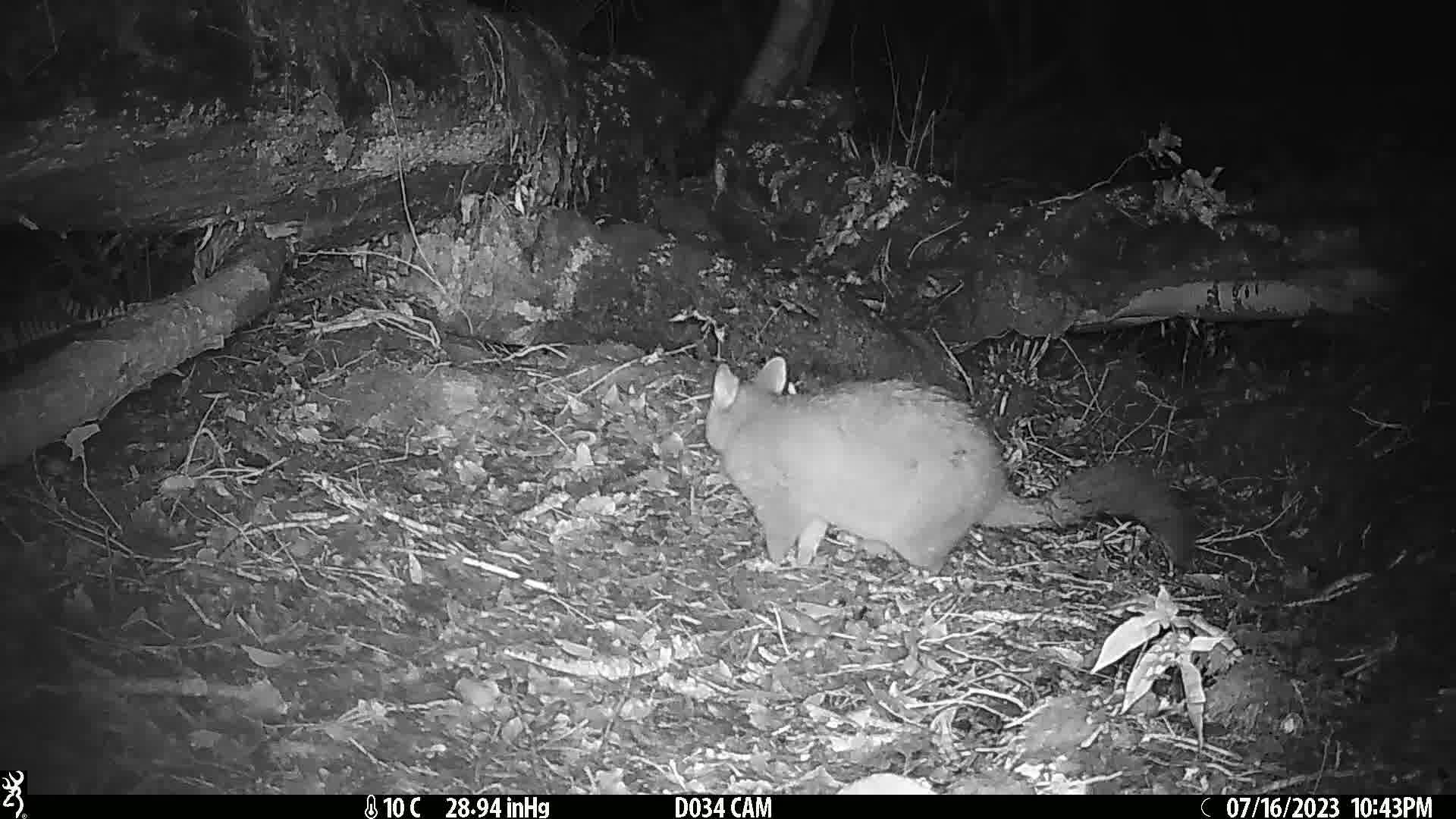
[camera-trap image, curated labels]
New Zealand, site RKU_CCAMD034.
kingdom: Animalia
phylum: Chordata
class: Mammalia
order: Diprotodontia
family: Phalangeridae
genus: Trichosurus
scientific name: Trichosurus vulpecula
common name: common brushtail possum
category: possum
Possum (common brushtail possum) (Trichosurus vulpecula).